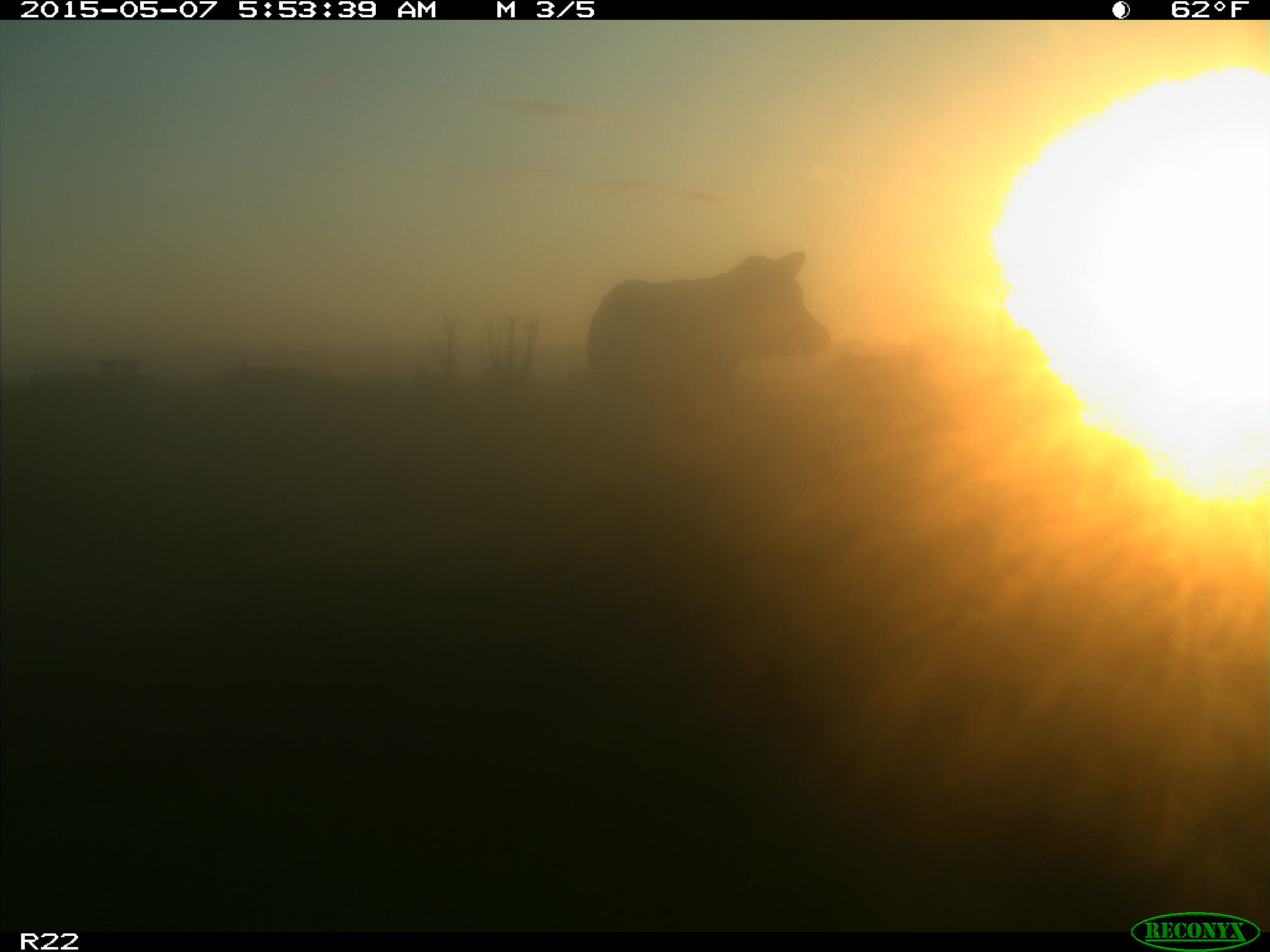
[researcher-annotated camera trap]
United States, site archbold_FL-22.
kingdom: Animalia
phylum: Chordata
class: Mammalia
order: Artiodactyla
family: Bovidae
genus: Bos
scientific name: Bos taurus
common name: domestic cow